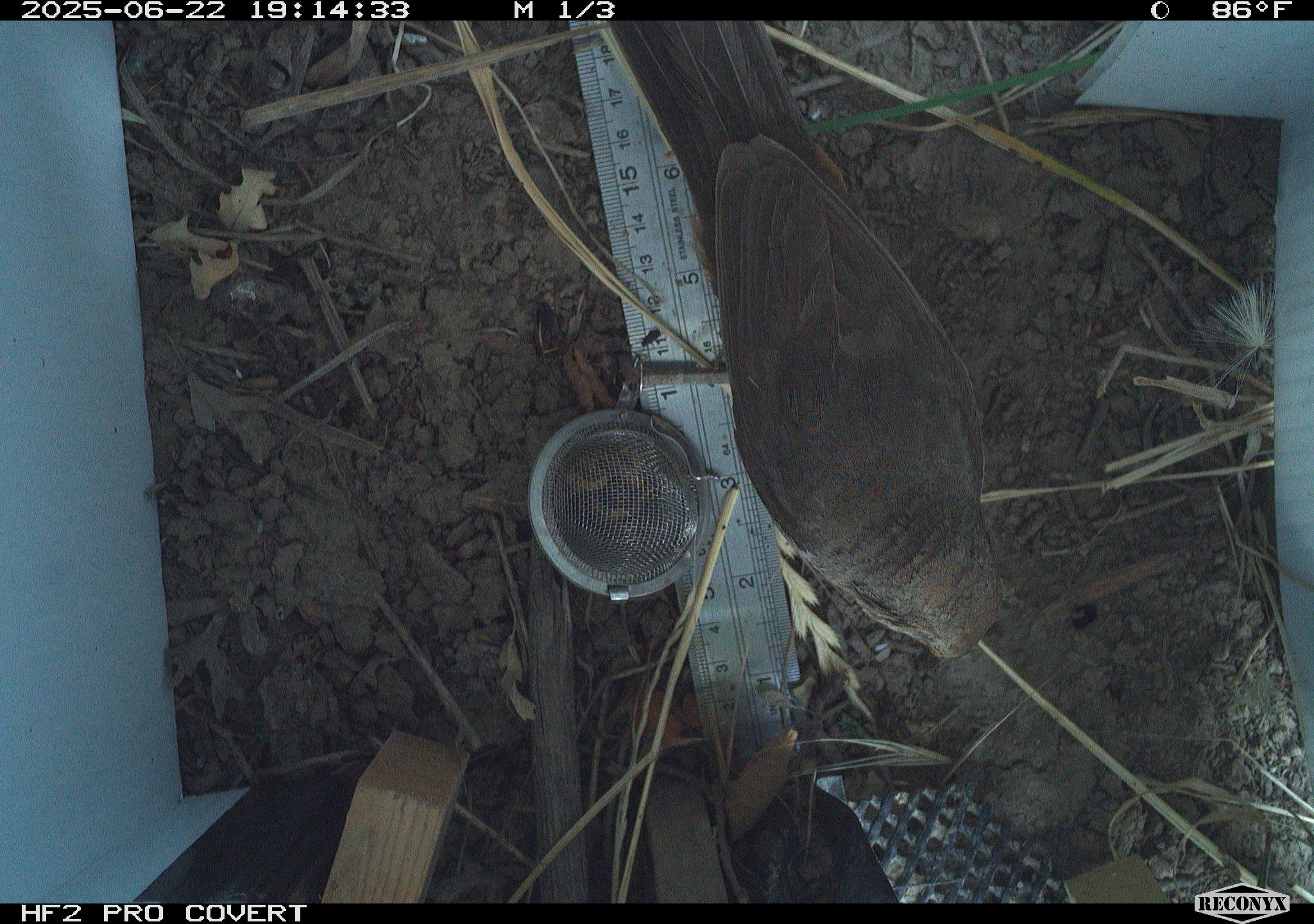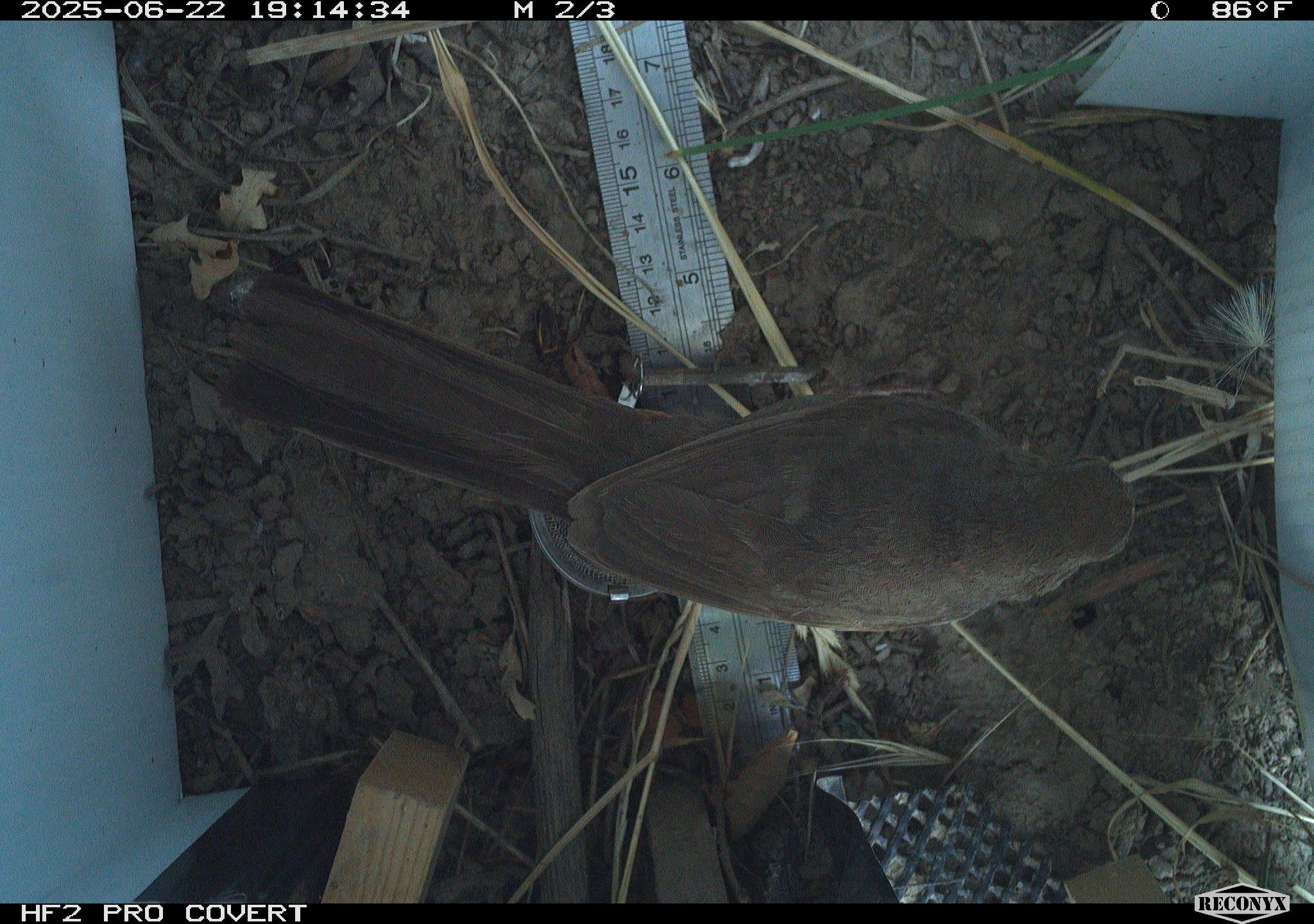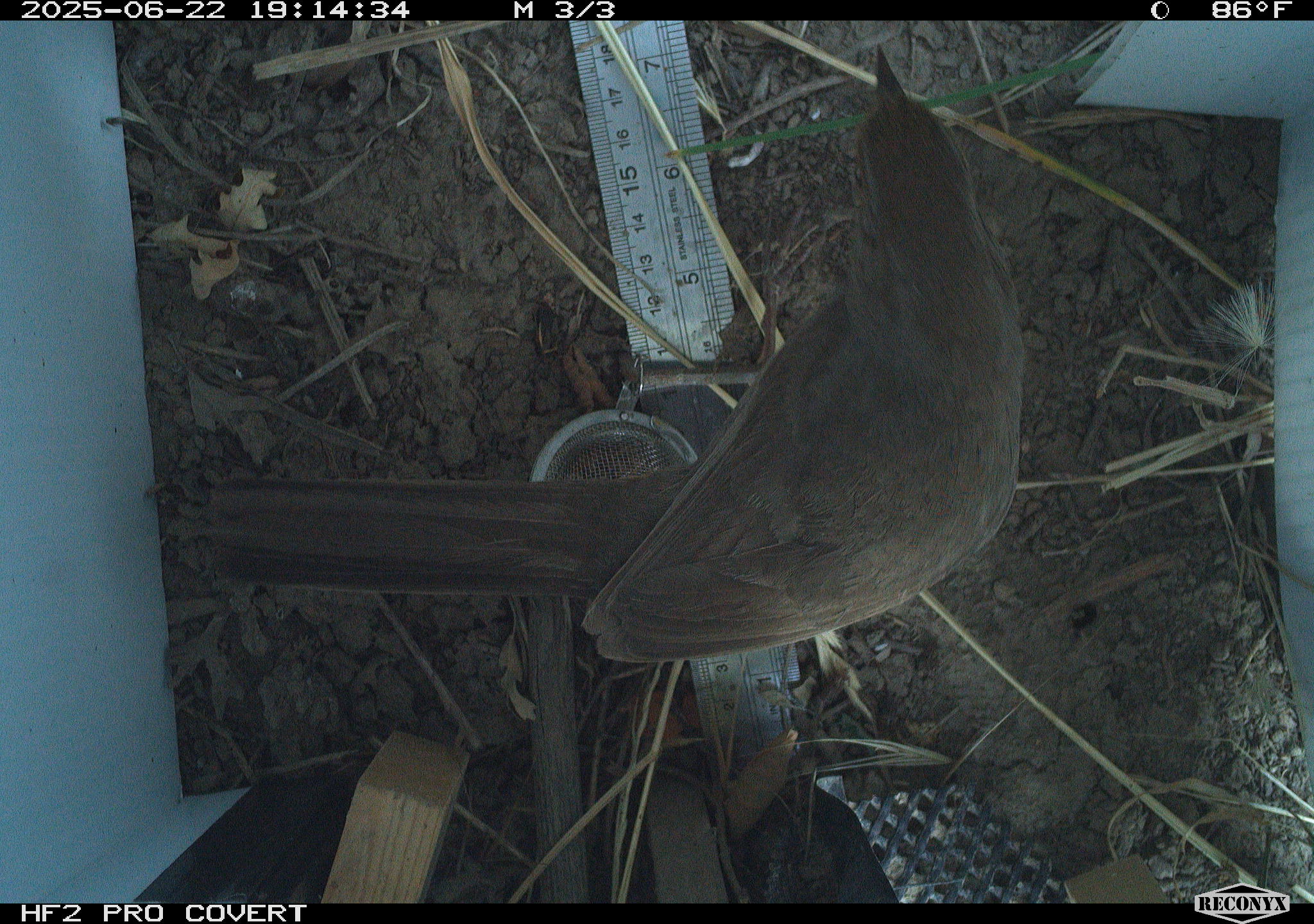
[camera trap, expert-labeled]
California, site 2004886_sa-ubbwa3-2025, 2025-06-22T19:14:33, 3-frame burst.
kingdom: Animalia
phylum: Chordata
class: Aves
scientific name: Aves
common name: bird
Bird (Aves).